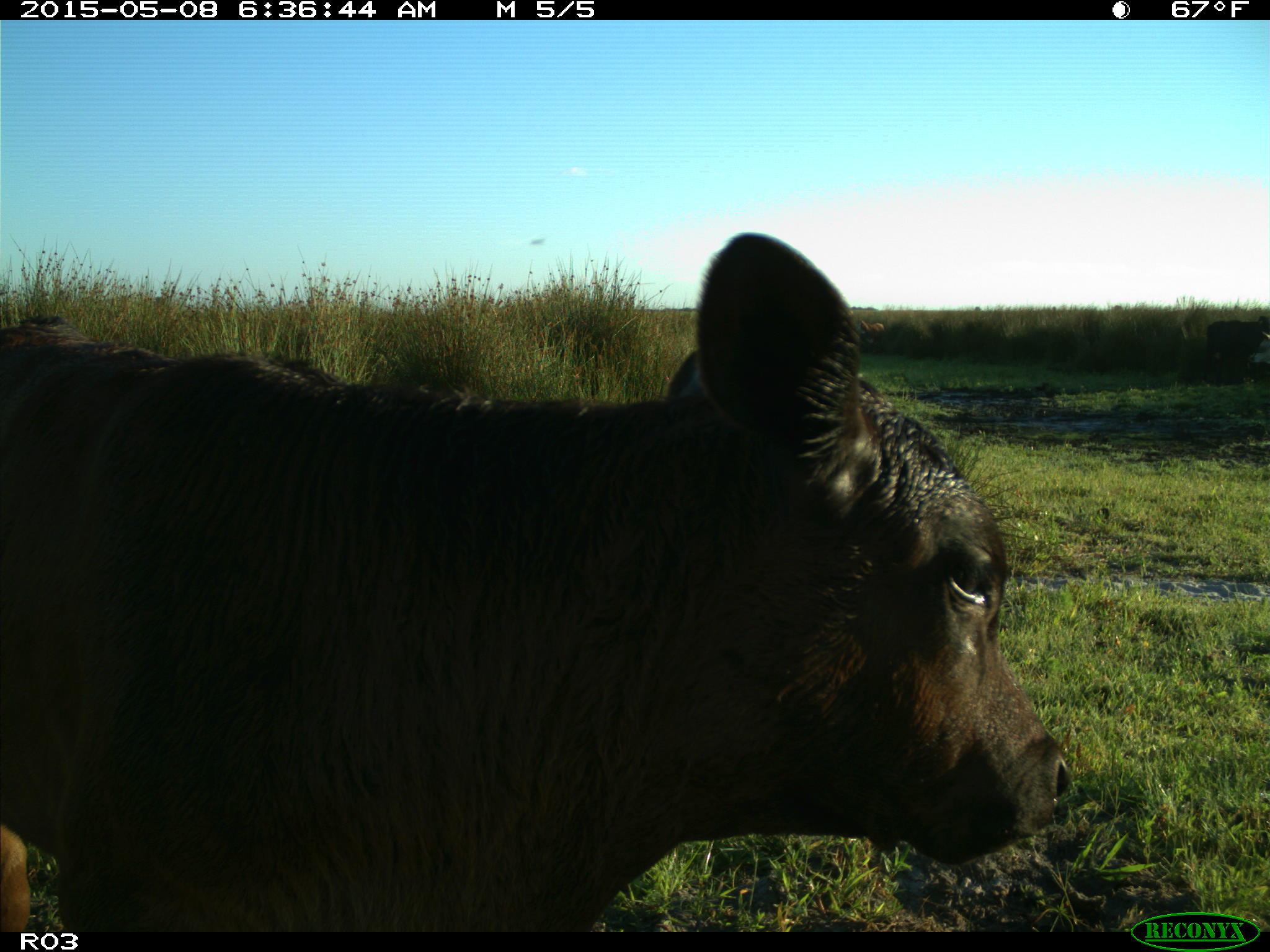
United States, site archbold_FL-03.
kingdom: Animalia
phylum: Chordata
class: Mammalia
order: Artiodactyla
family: Bovidae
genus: Bos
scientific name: Bos taurus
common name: domestic cow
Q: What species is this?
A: Bos taurus (domestic cow).